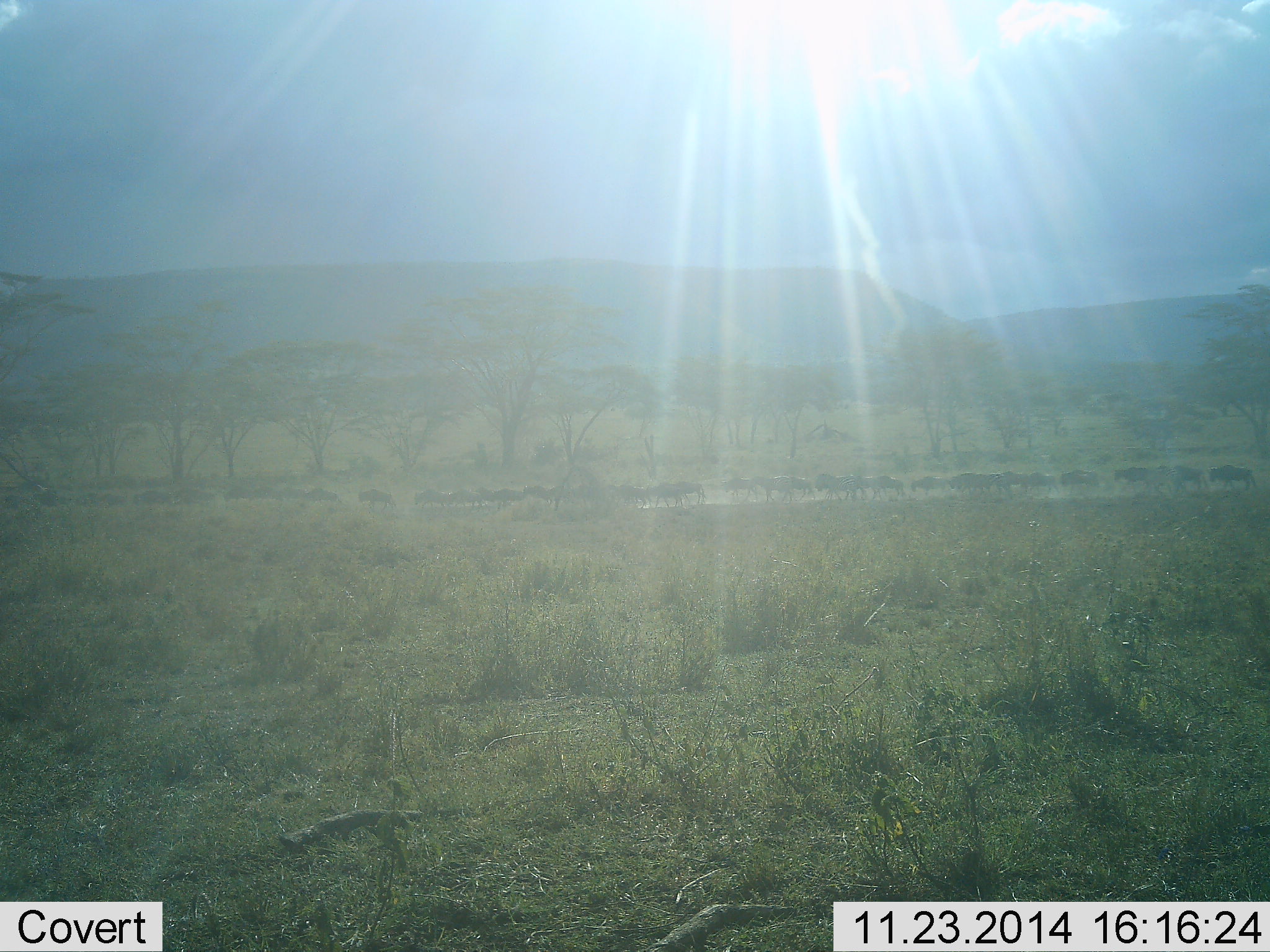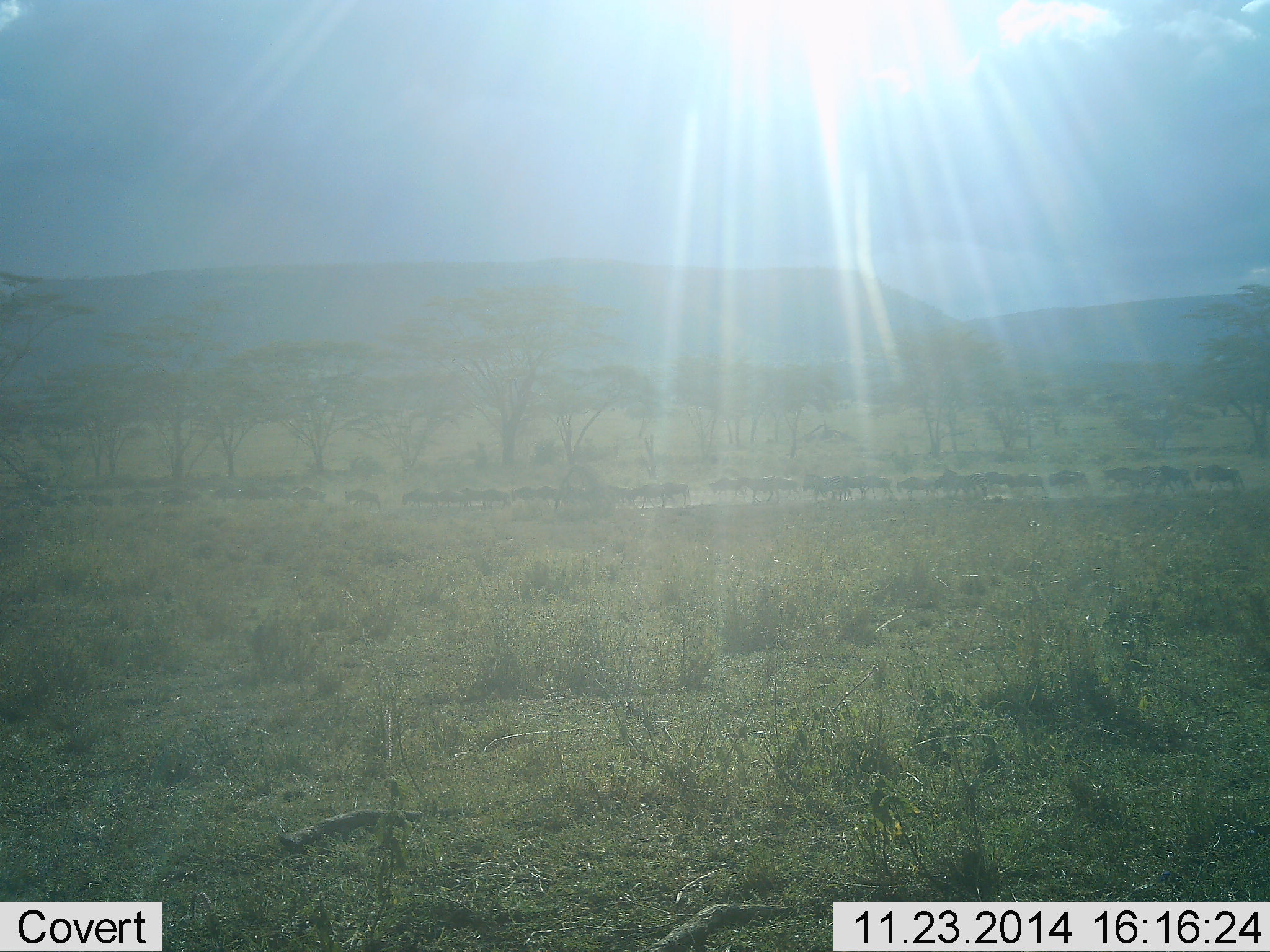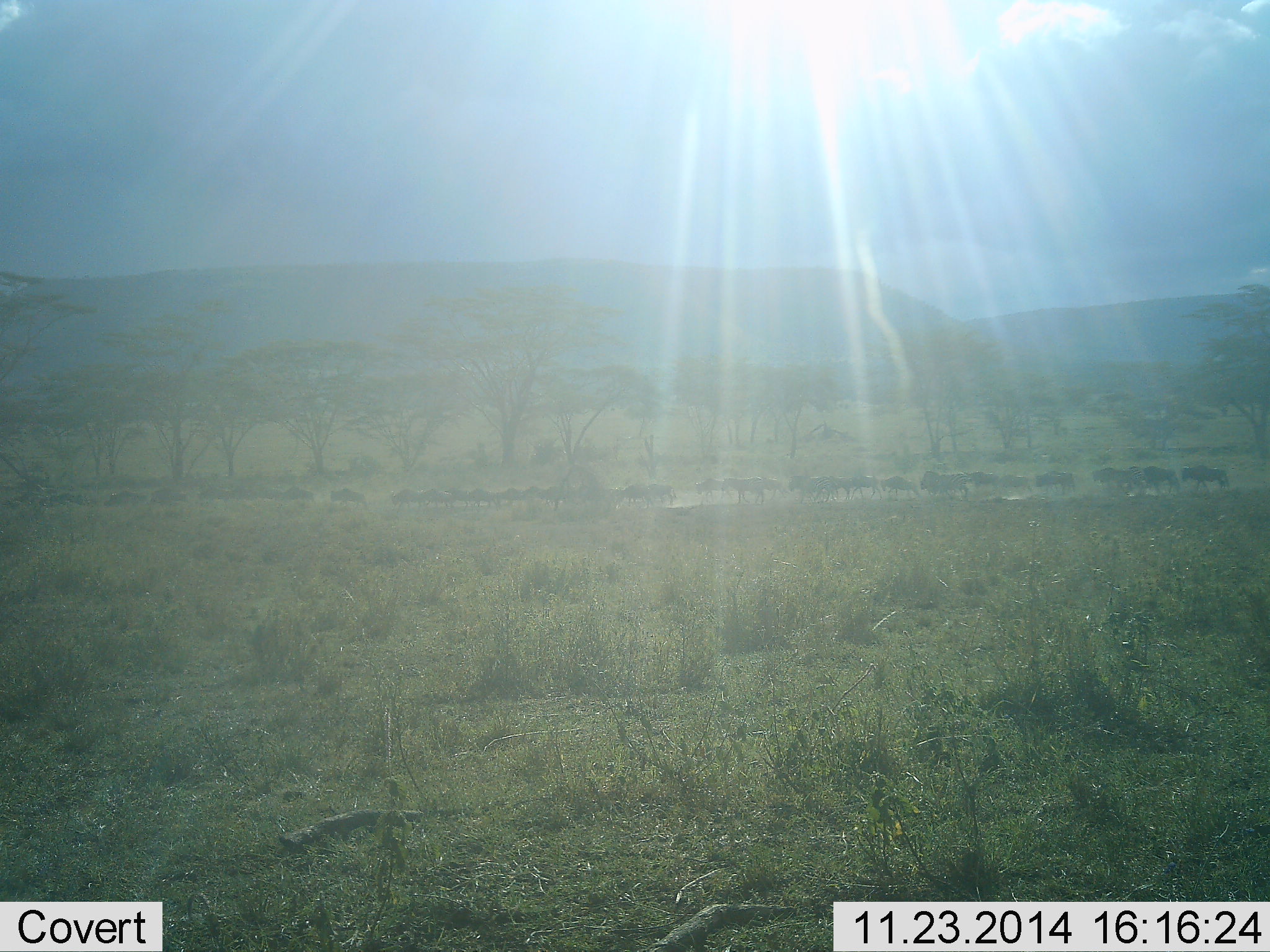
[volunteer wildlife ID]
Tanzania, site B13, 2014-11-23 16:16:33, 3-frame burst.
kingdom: Animalia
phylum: Chordata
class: Mammalia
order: Artiodactyla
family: Bovidae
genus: Connochaetes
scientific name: Connochaetes taurinus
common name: blue wildebeest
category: wildebeest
Wildebeest (blue wildebeest) (Connochaetes taurinus), count 11-50. Behavior (volunteer vote fractions): standing 0%, resting 0%, moving 100%, interacting 0%. Young present (vote fraction): 0%. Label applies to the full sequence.